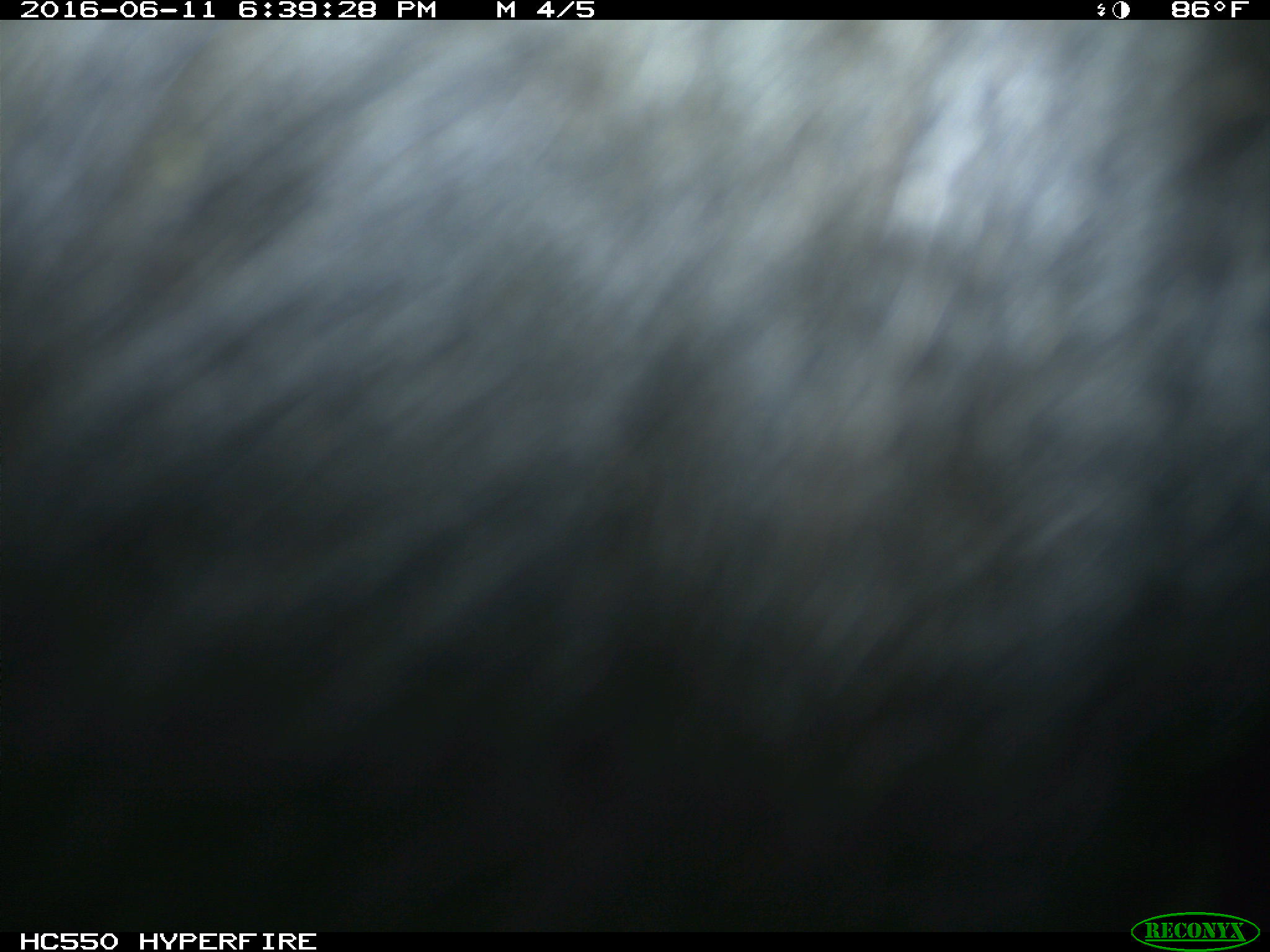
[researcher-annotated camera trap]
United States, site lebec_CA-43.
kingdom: Animalia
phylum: Chordata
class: Mammalia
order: Artiodactyla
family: Bovidae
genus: Bos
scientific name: Bos taurus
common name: domestic cow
Bos taurus (domestic cow).